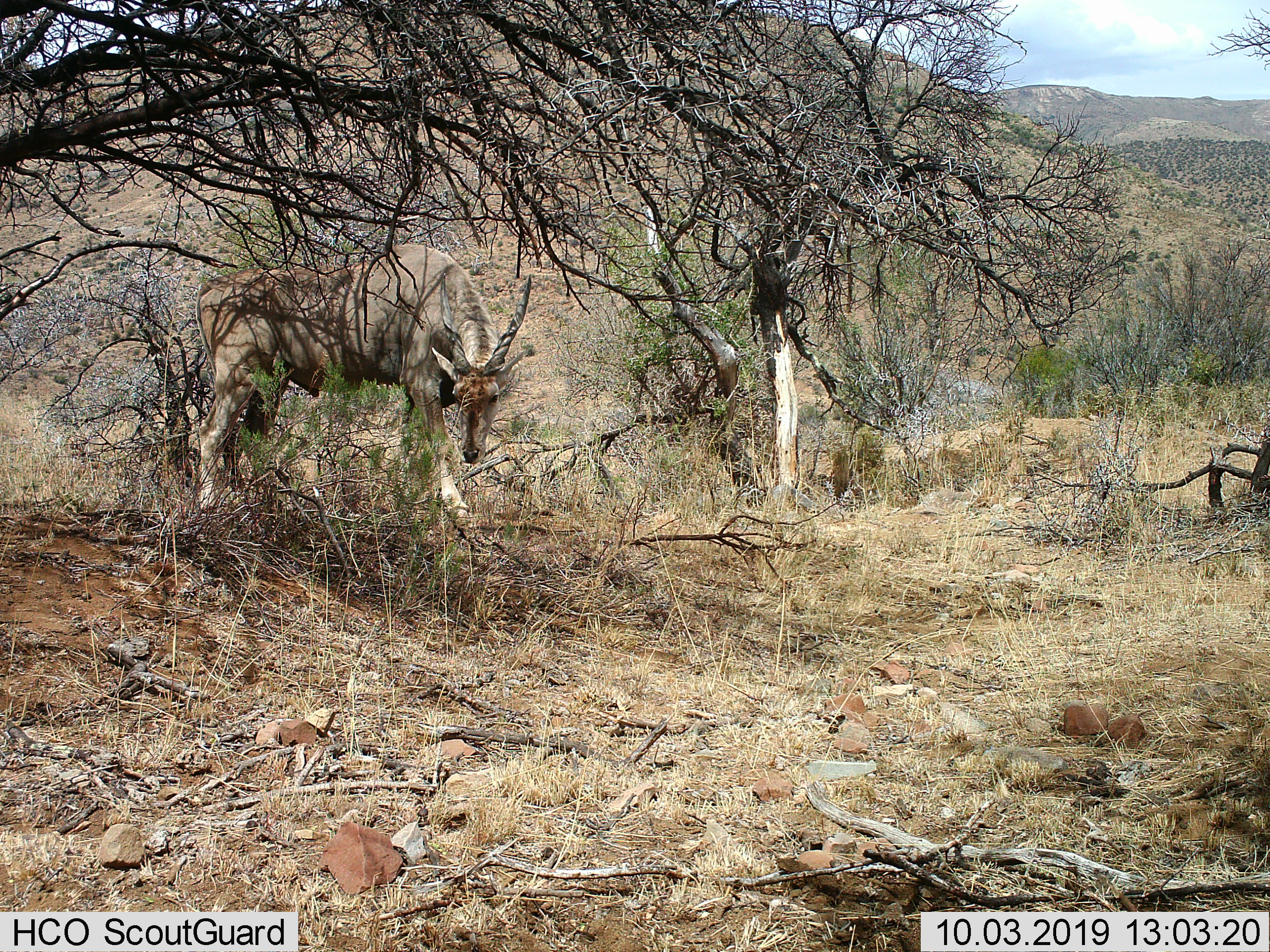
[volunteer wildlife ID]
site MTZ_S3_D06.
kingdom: Animalia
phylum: Chordata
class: Mammalia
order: Artiodactyla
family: Bovidae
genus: Tragelaphus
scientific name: Tragelaphus oryx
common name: eland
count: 1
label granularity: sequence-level